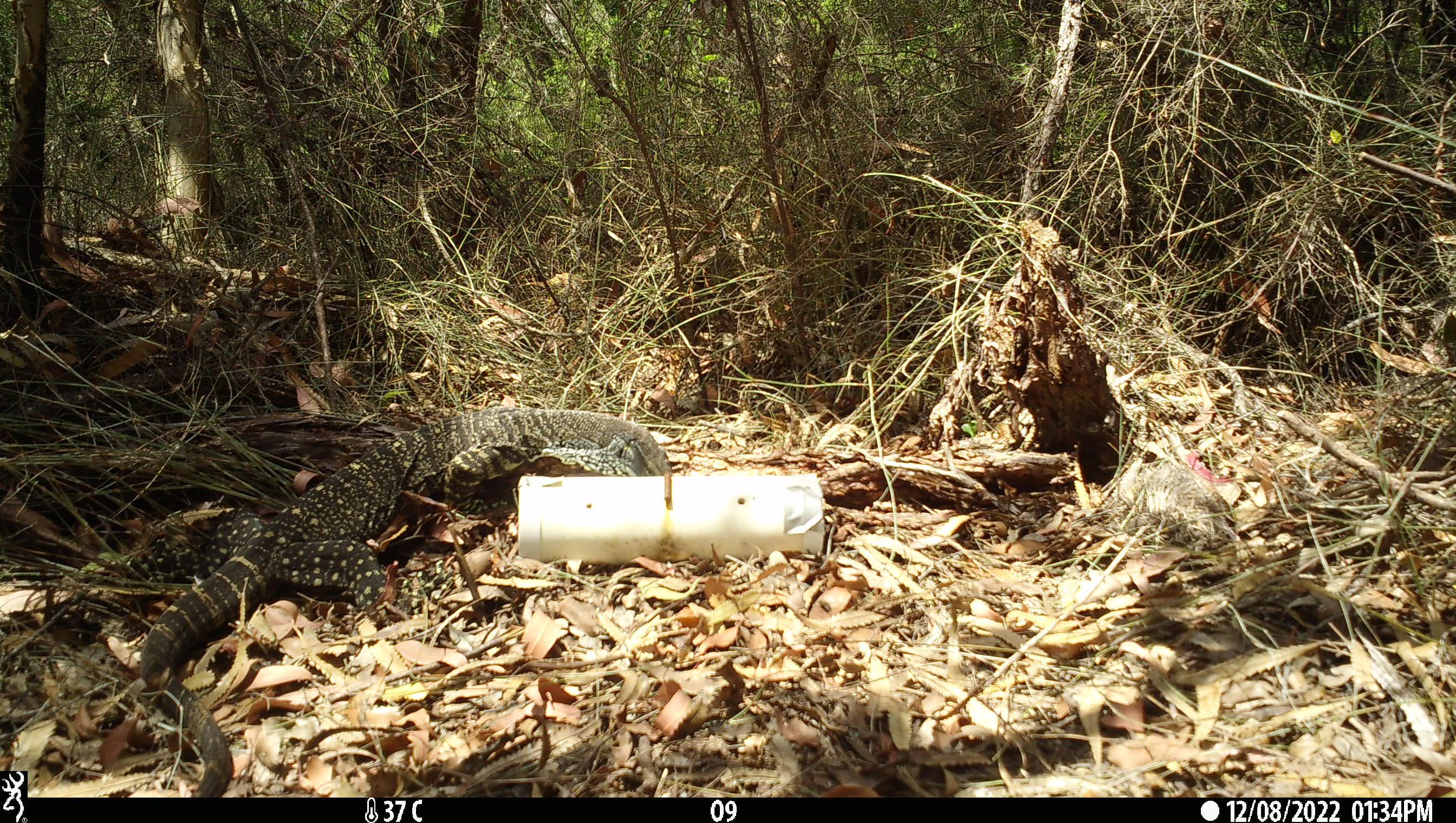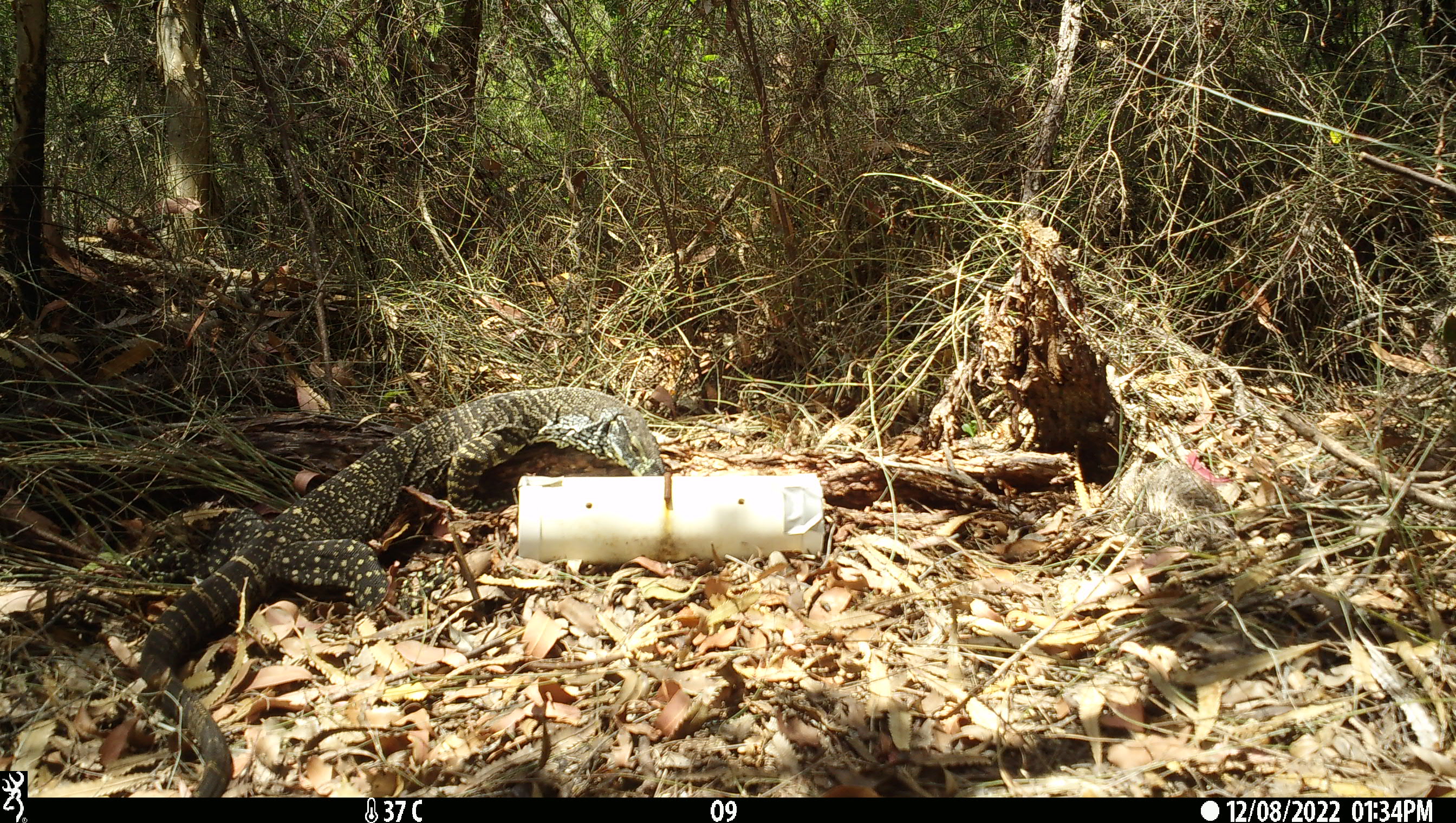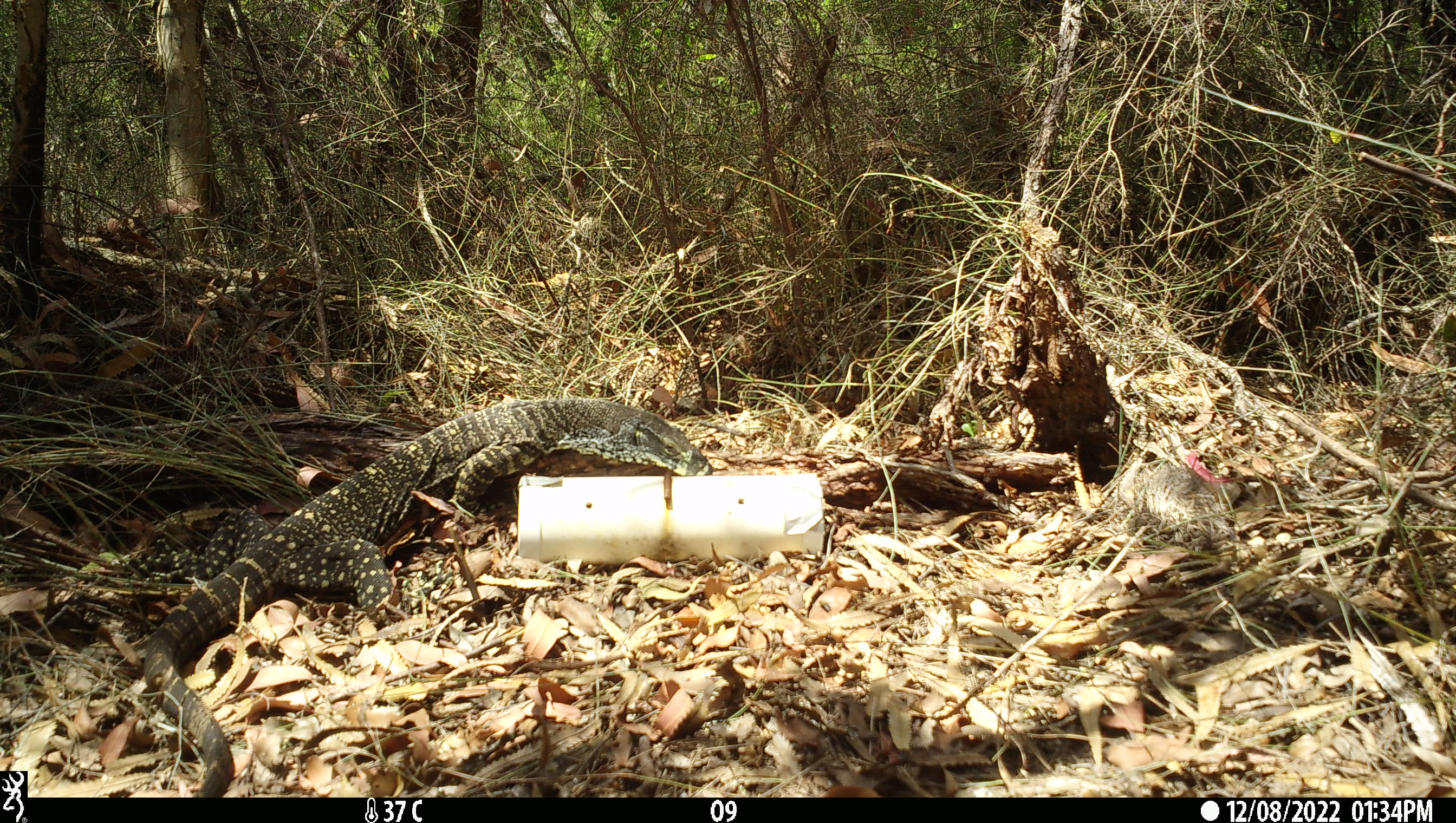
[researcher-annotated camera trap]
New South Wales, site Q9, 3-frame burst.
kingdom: Animalia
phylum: Chordata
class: Reptilia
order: Squamata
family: Varanidae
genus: Varanus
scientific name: Varanus varius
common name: lace monitor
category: goanna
Goanna (lace monitor) (Varanus varius).